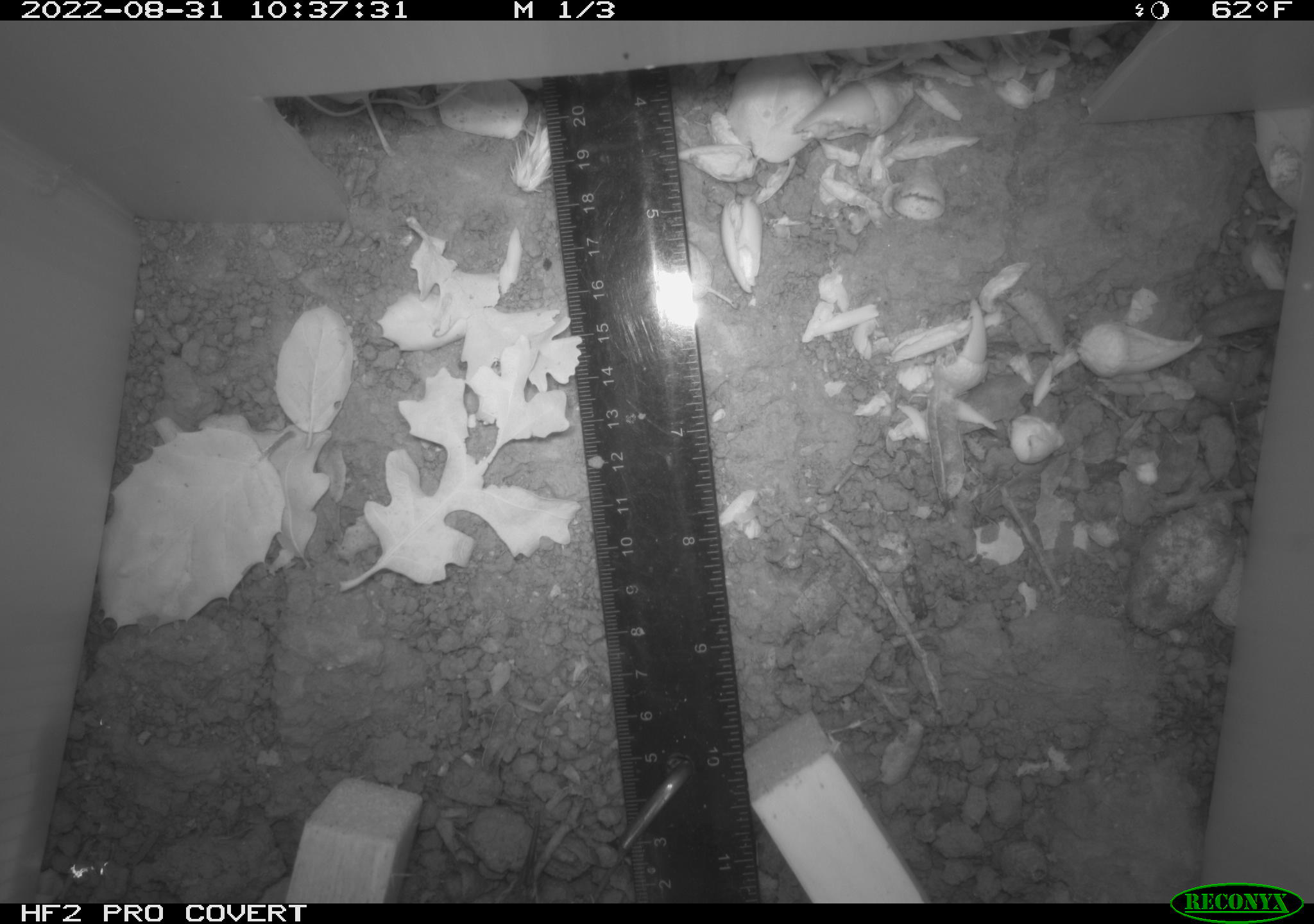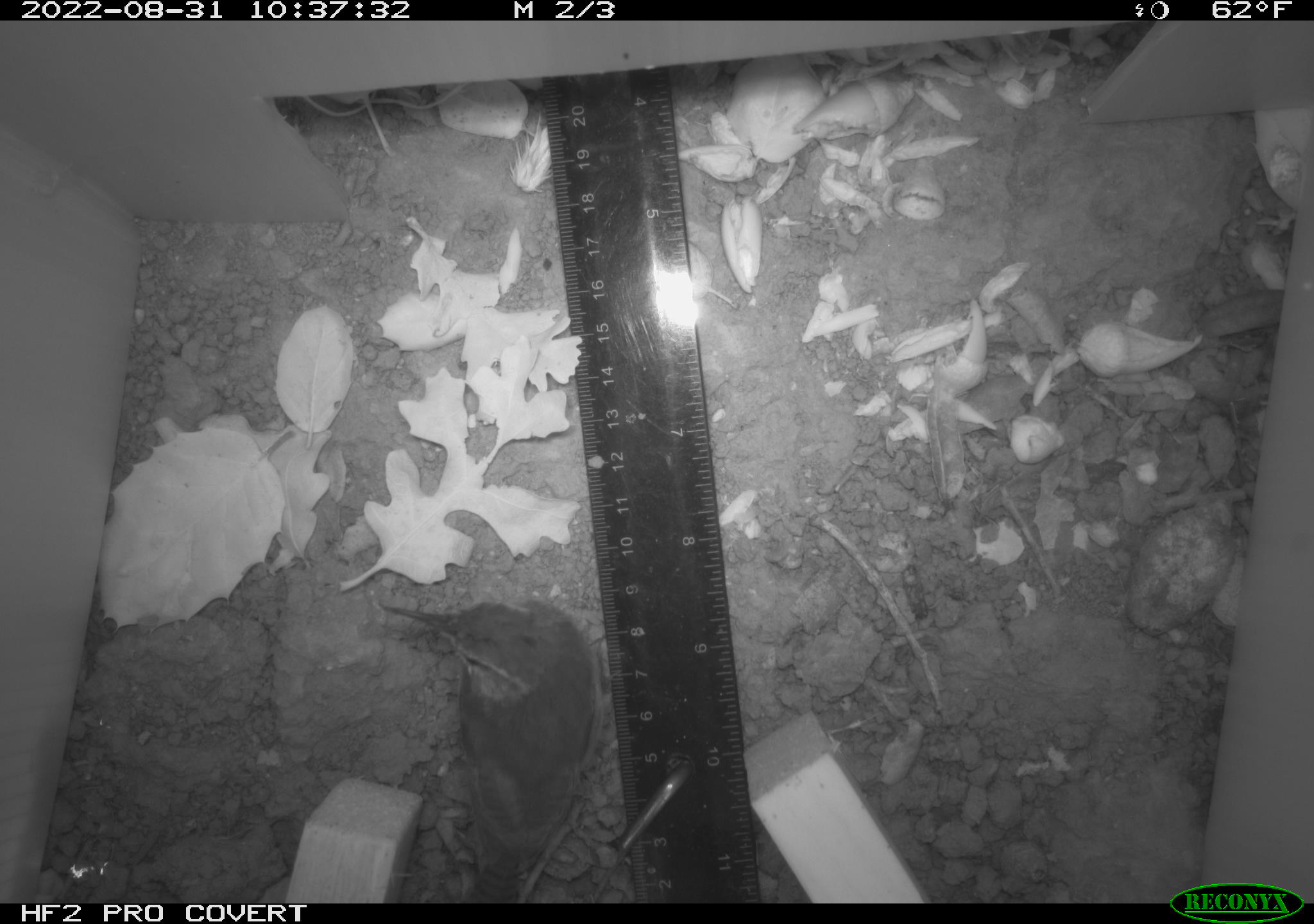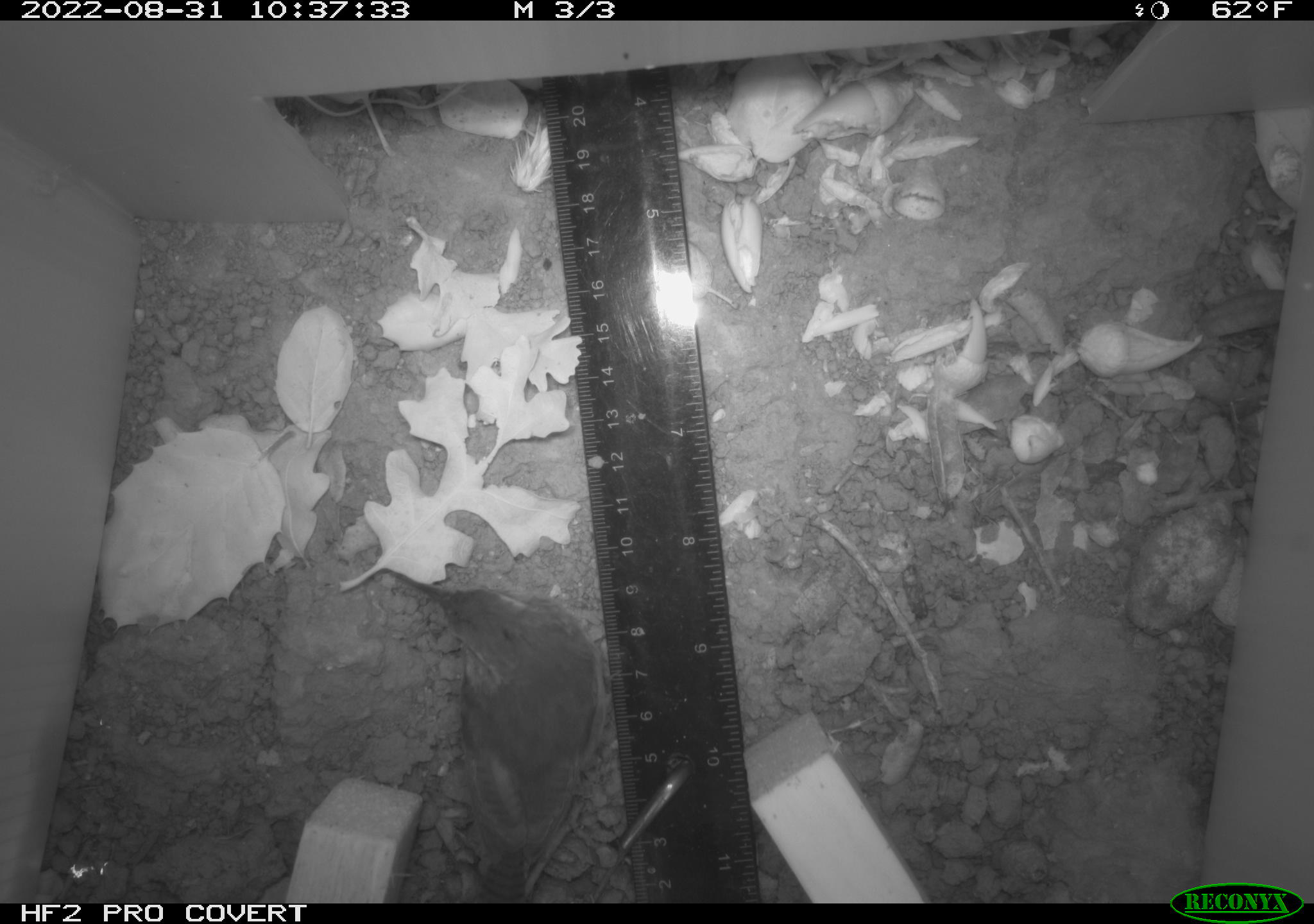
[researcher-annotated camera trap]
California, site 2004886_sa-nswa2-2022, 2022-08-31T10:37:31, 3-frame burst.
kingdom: Animalia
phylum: Chordata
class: Aves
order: Passeriformes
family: Troglodytidae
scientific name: Troglodytidae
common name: wren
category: troglodytidae family